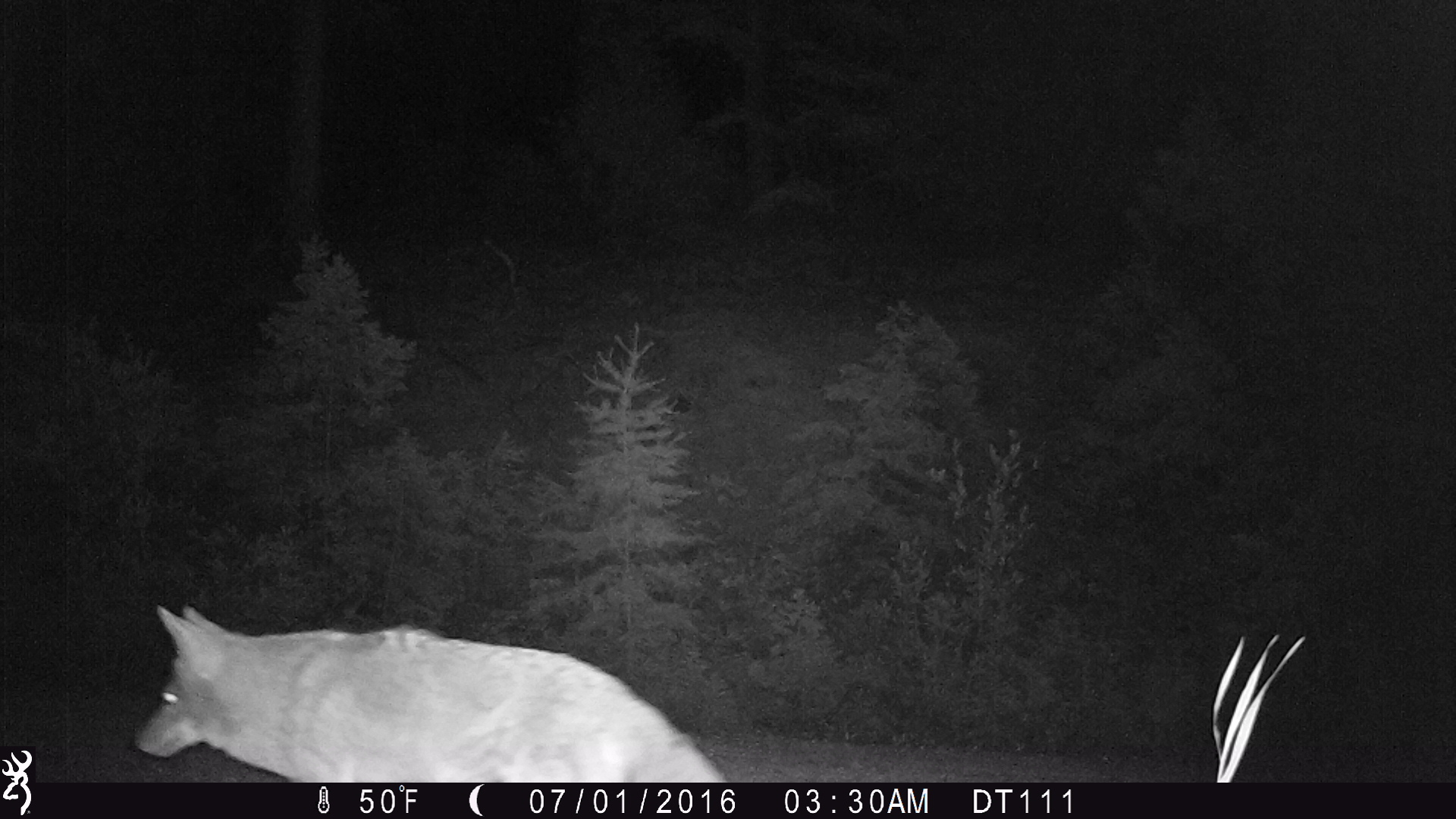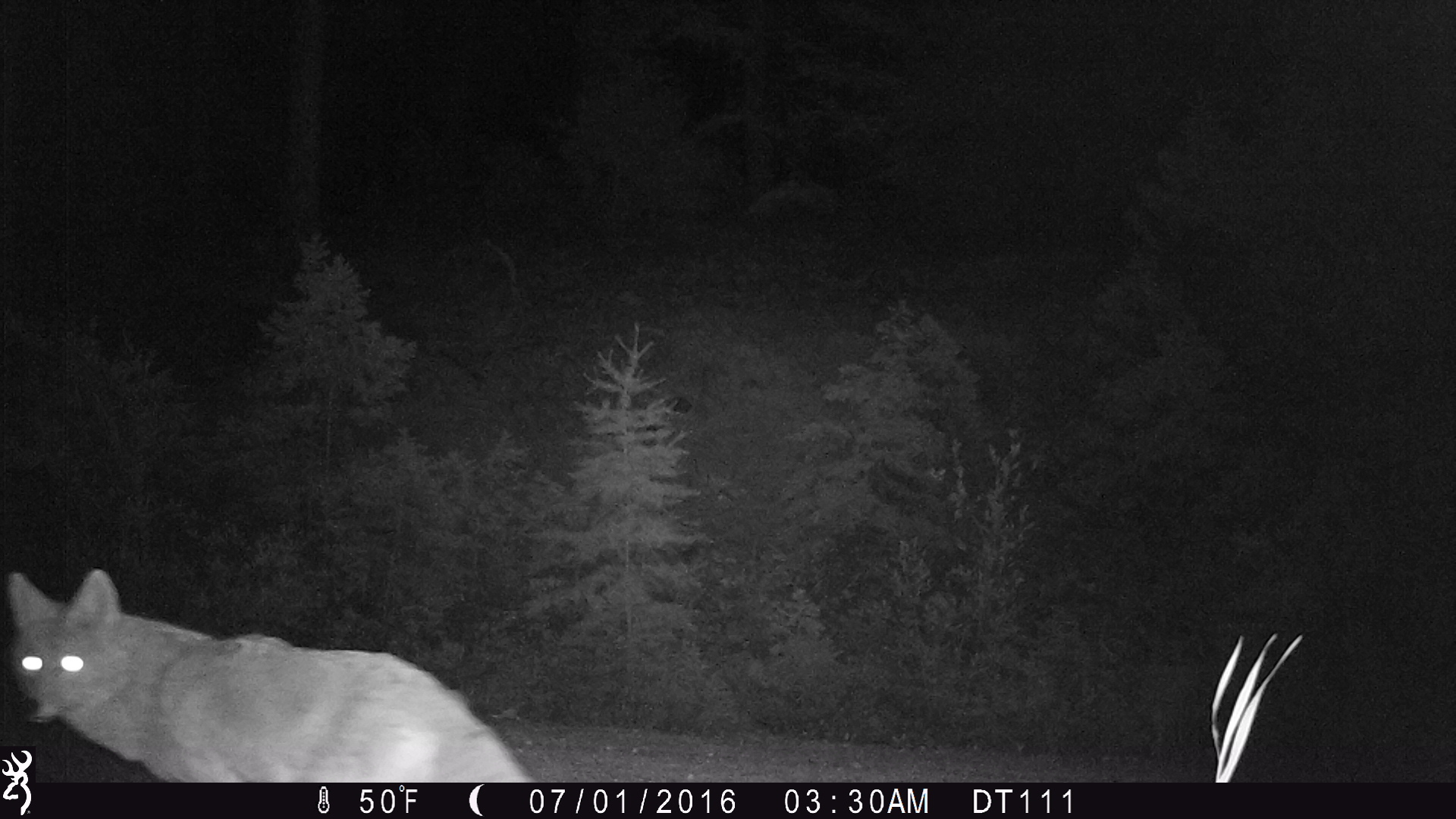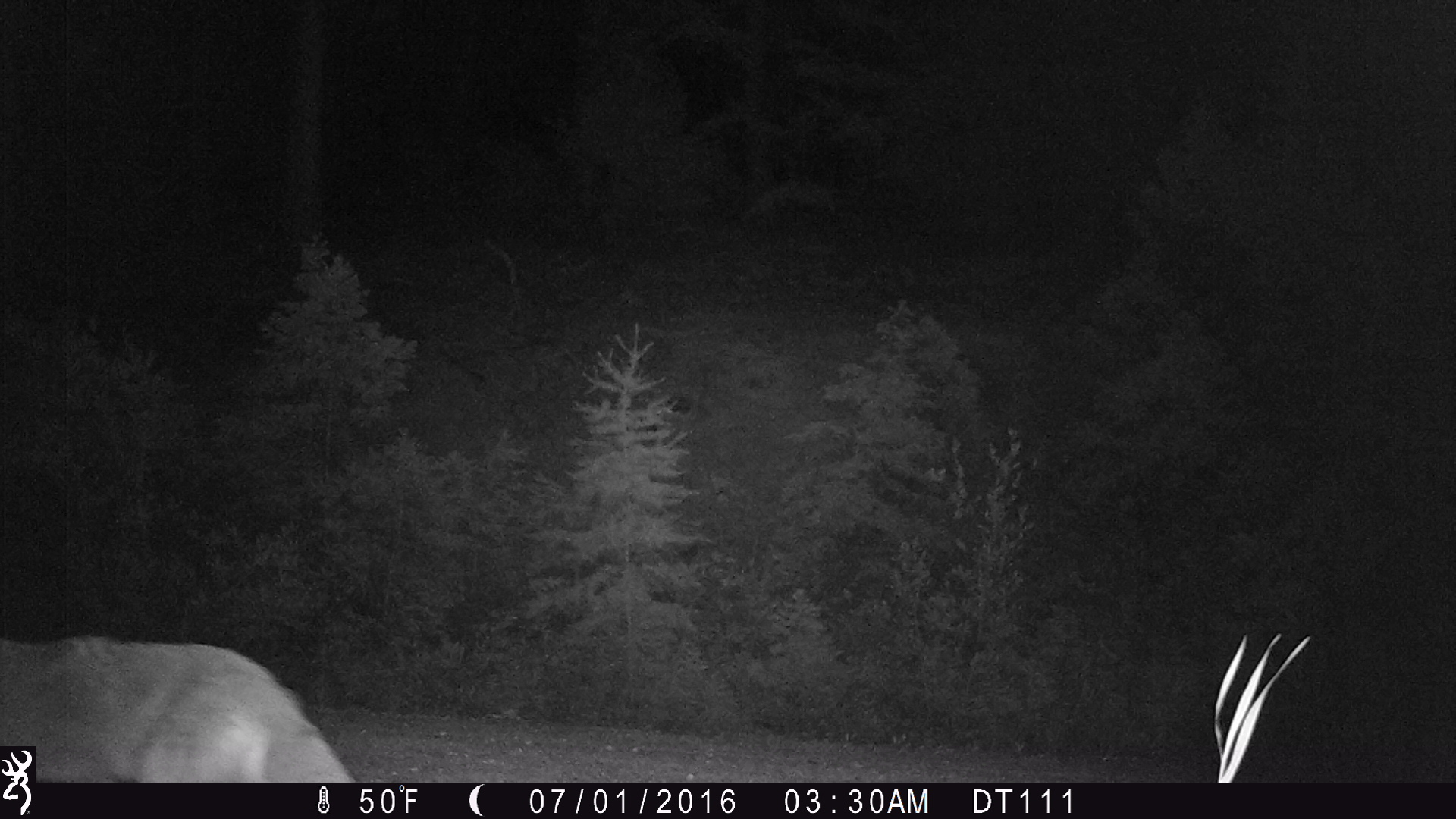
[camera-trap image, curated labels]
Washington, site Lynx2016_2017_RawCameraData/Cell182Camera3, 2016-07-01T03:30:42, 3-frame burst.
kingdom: Animalia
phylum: Chordata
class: Mammalia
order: Carnivora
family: Canidae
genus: Canis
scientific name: Canis latrans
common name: coyote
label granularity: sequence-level